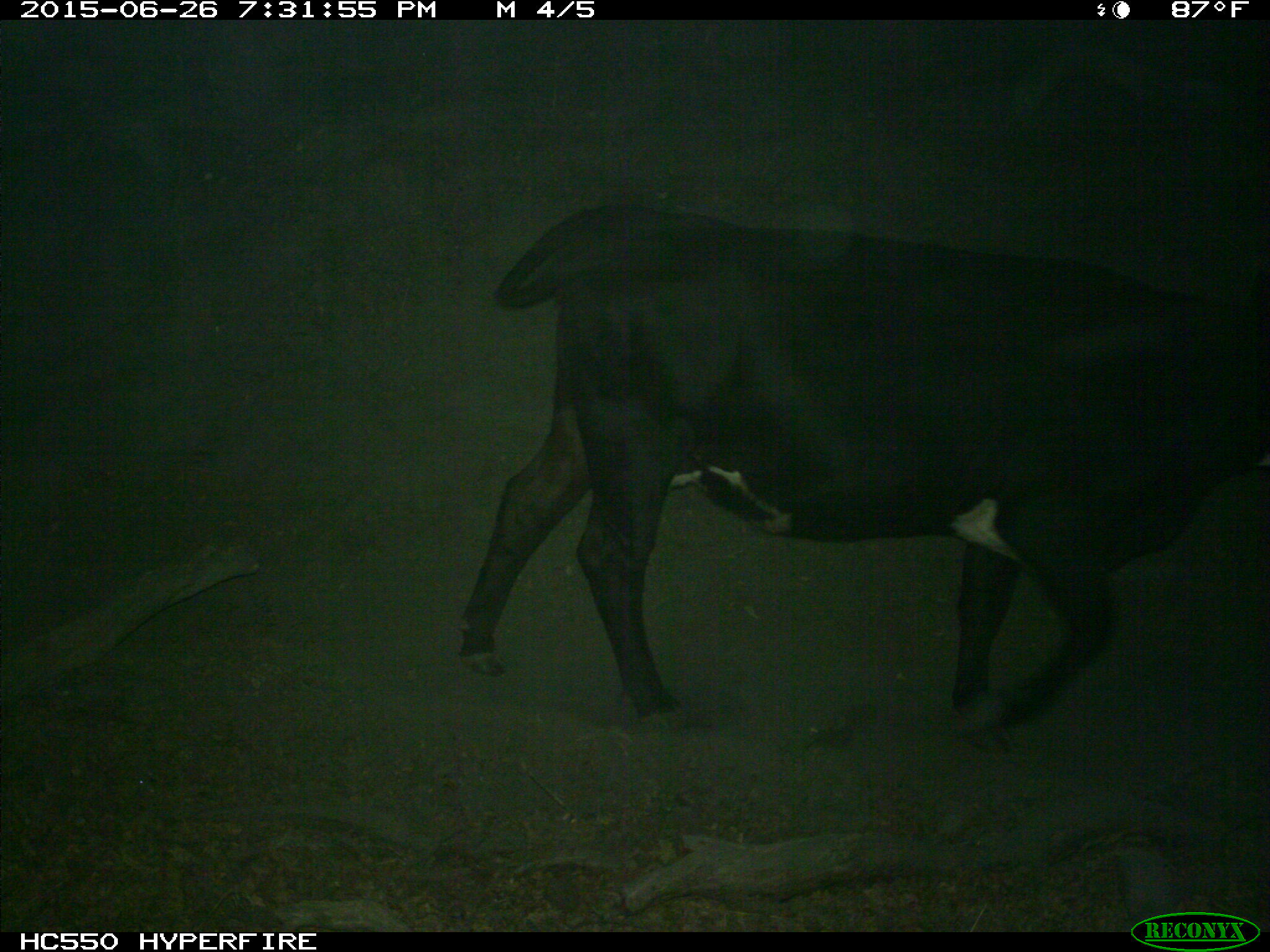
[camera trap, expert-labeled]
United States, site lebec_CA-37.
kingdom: Animalia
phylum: Chordata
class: Mammalia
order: Artiodactyla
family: Bovidae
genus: Bos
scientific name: Bos taurus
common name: domestic cow